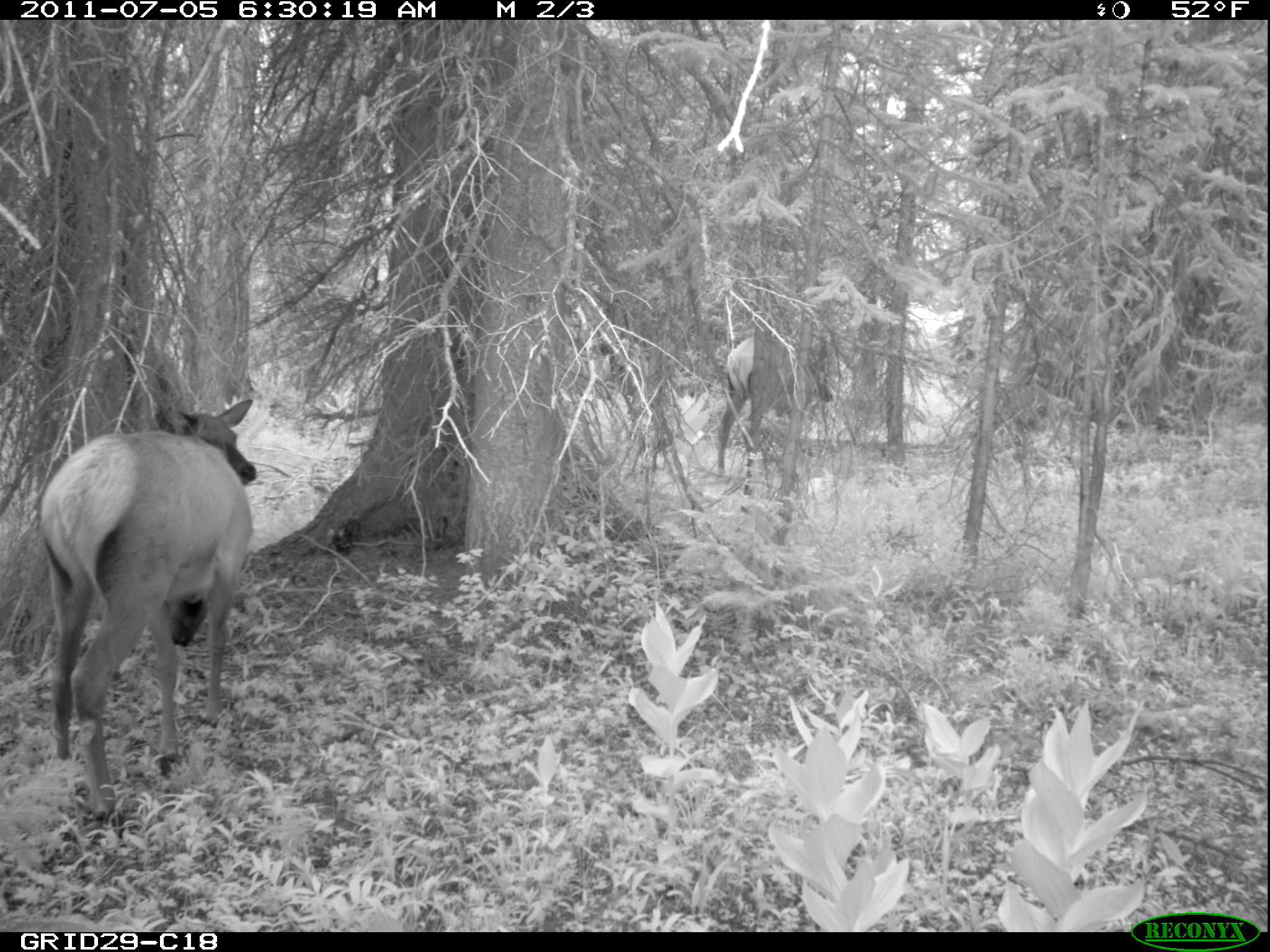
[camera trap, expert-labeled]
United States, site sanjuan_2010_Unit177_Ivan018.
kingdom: Animalia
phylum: Chordata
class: Mammalia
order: Artiodactyla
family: Cervidae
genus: Cervus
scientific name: Cervus elaphus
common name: red deer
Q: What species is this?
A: Cervus elaphus (red deer).